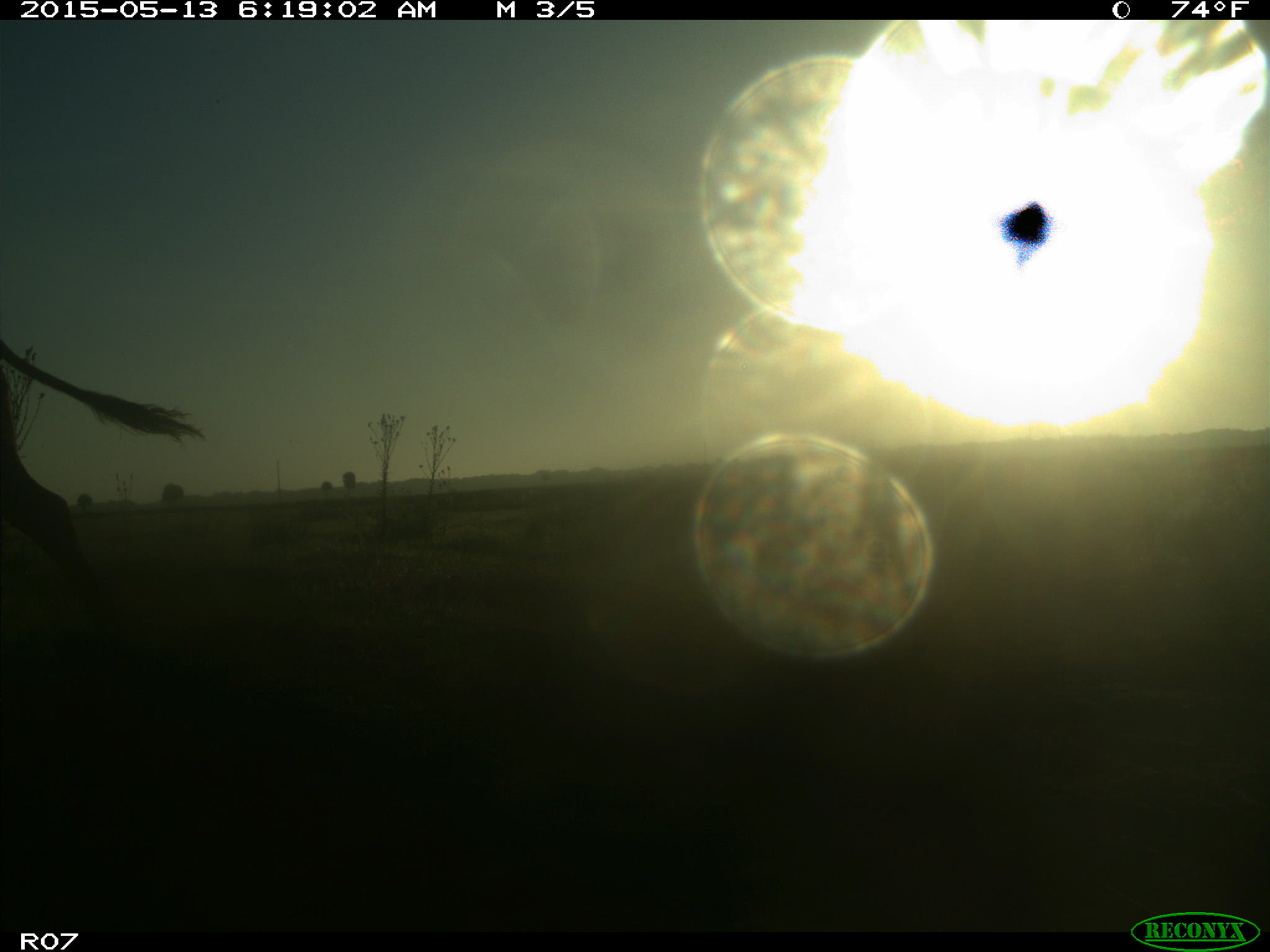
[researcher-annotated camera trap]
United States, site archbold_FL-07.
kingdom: Animalia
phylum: Chordata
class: Mammalia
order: Artiodactyla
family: Bovidae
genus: Bos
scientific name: Bos taurus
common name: domestic cow